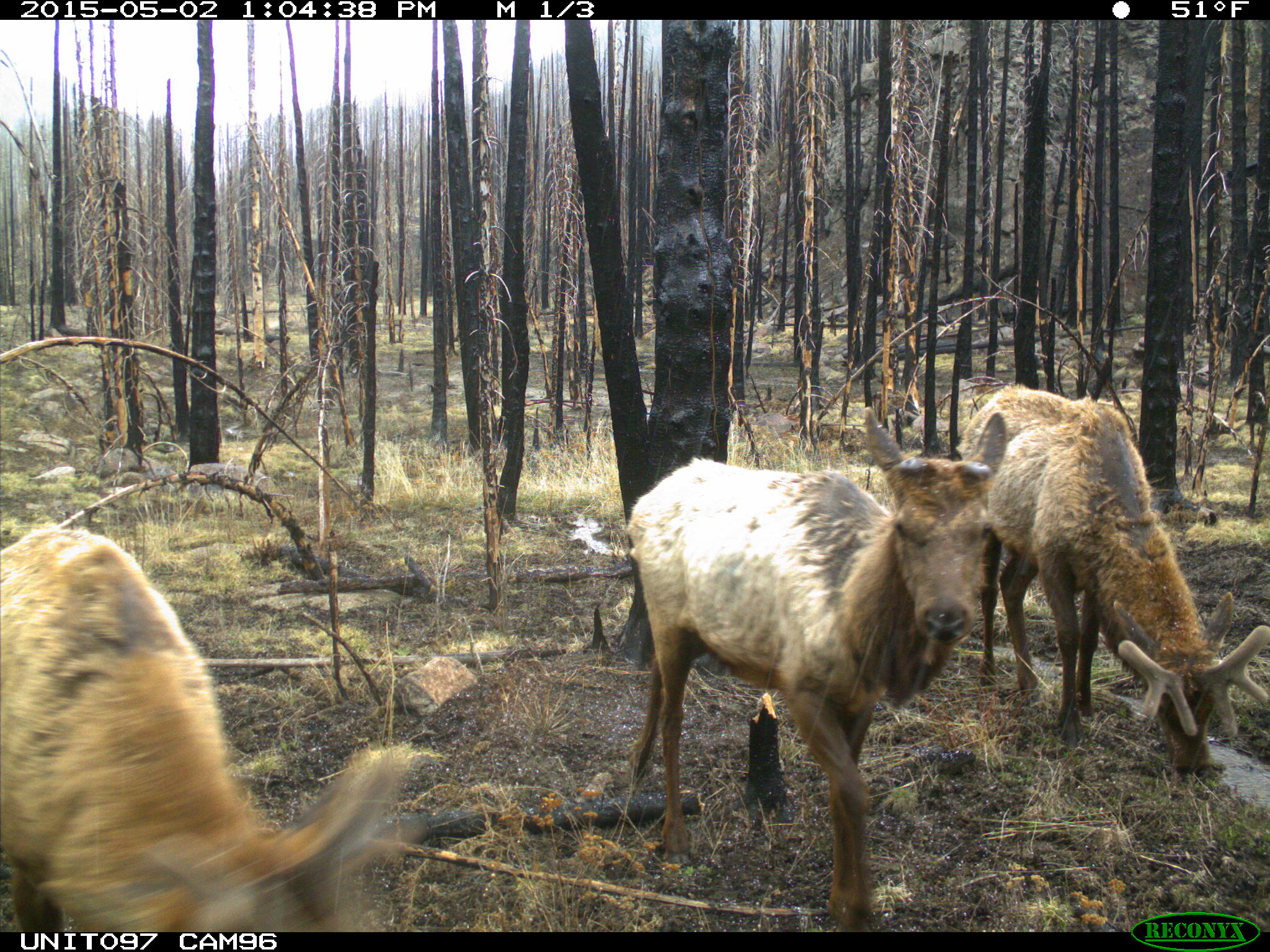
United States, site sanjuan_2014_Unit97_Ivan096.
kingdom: Animalia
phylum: Chordata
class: Mammalia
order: Artiodactyla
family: Cervidae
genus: Cervus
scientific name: Cervus elaphus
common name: red deer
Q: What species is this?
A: Cervus elaphus (red deer).